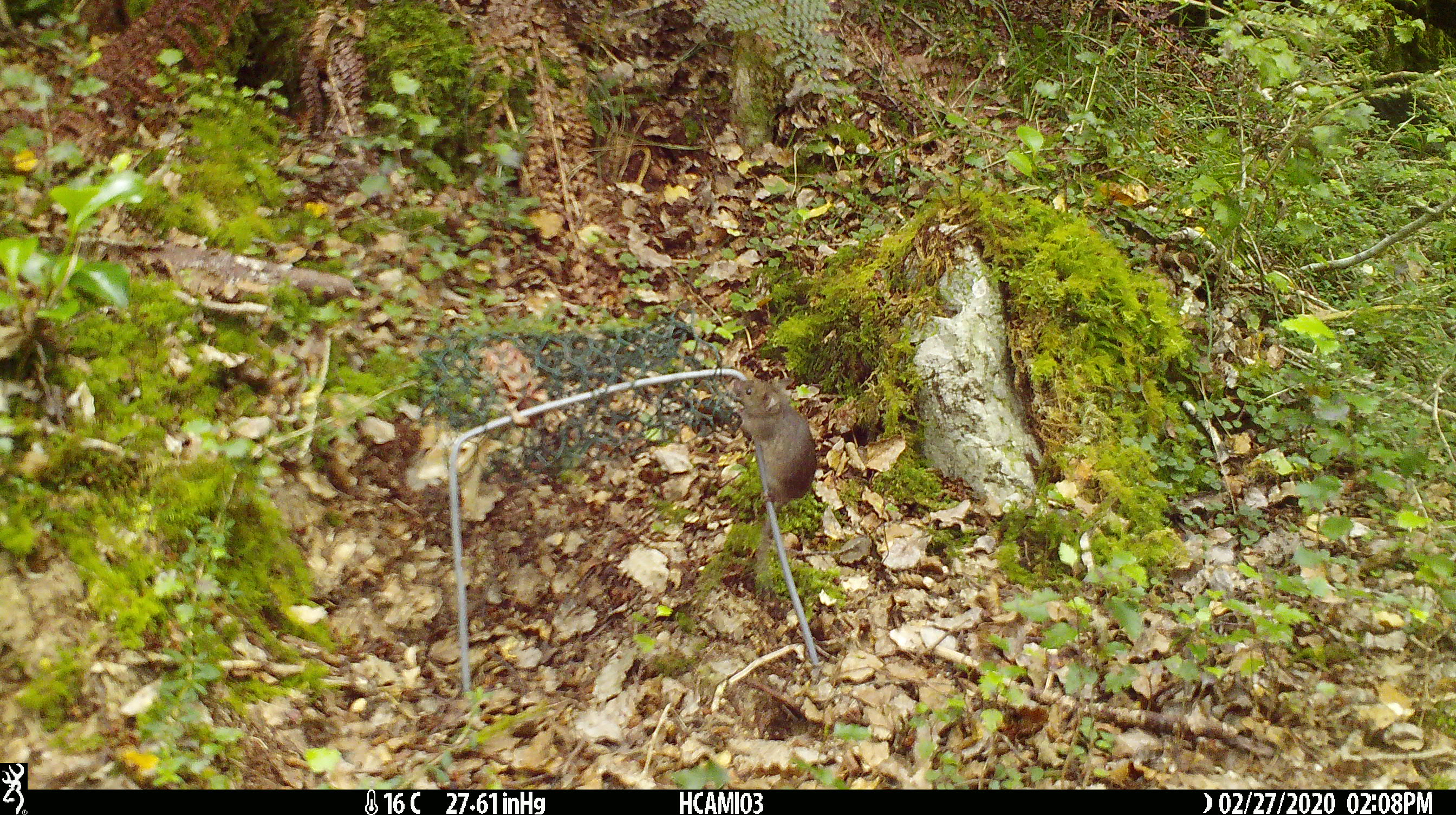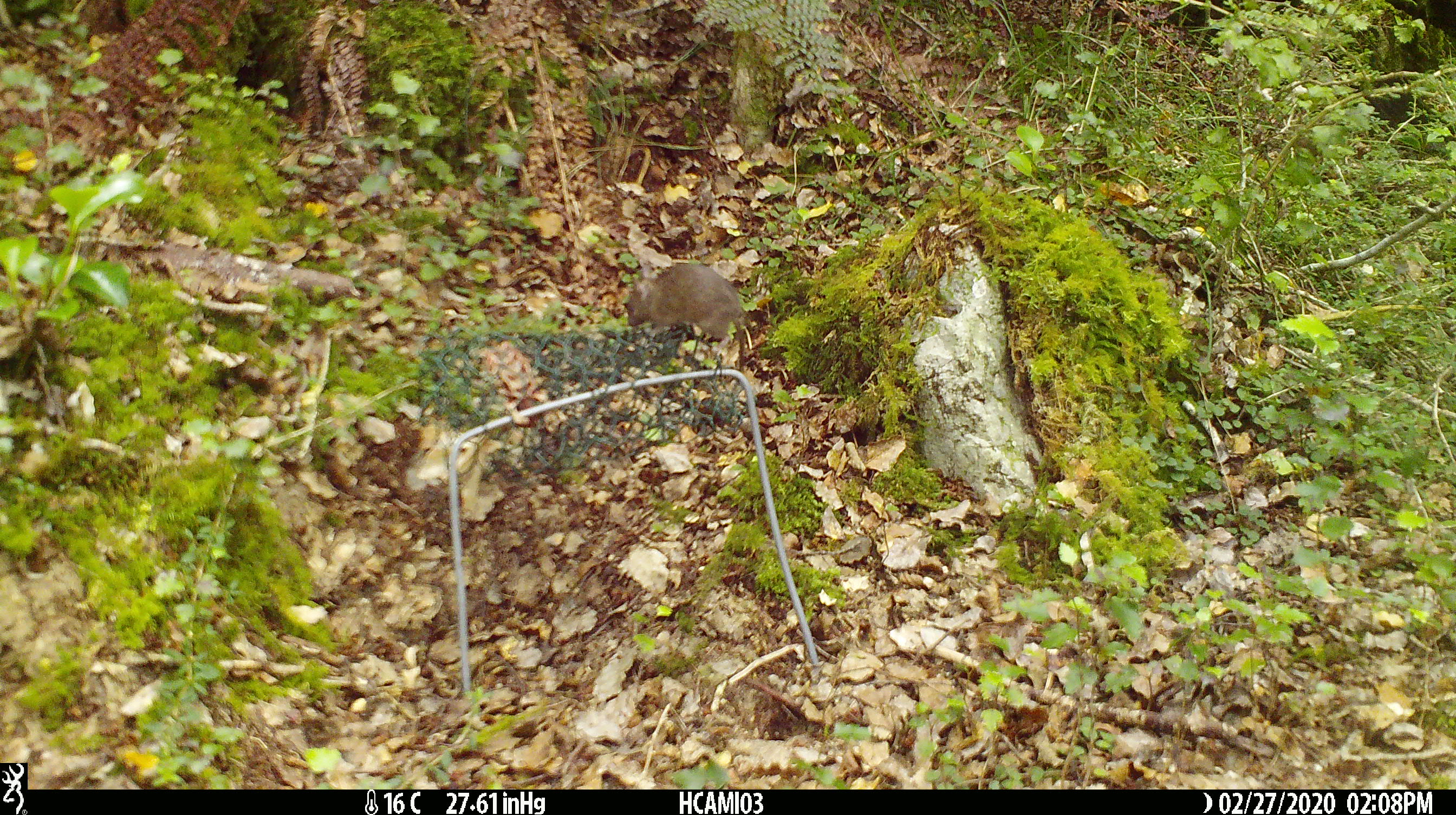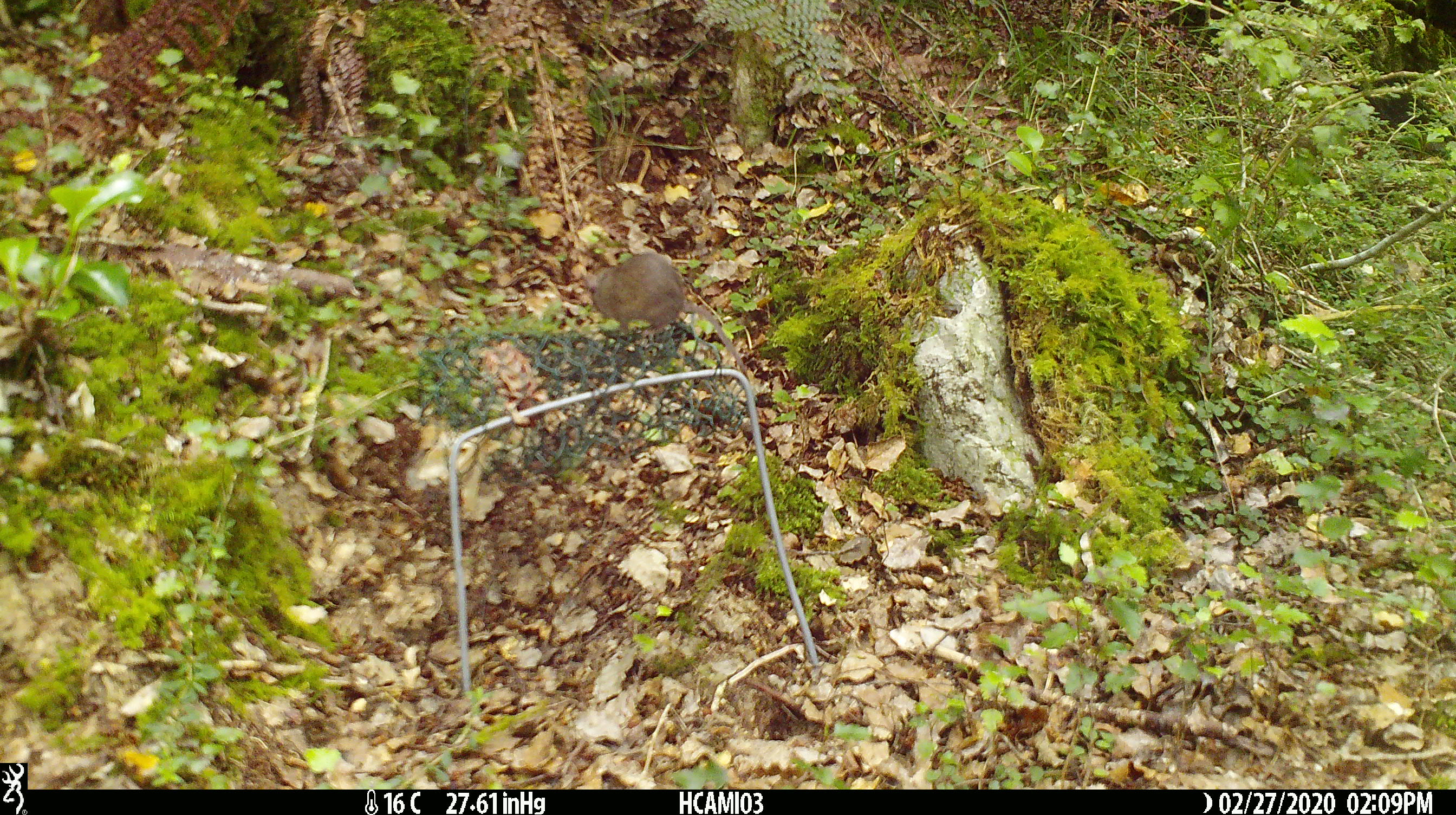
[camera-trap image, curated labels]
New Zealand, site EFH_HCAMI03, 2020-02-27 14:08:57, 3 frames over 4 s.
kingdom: Animalia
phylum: Chordata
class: Mammalia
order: Rodentia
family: Muridae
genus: Mus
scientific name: Mus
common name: mouse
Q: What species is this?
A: Mouse (Mus).